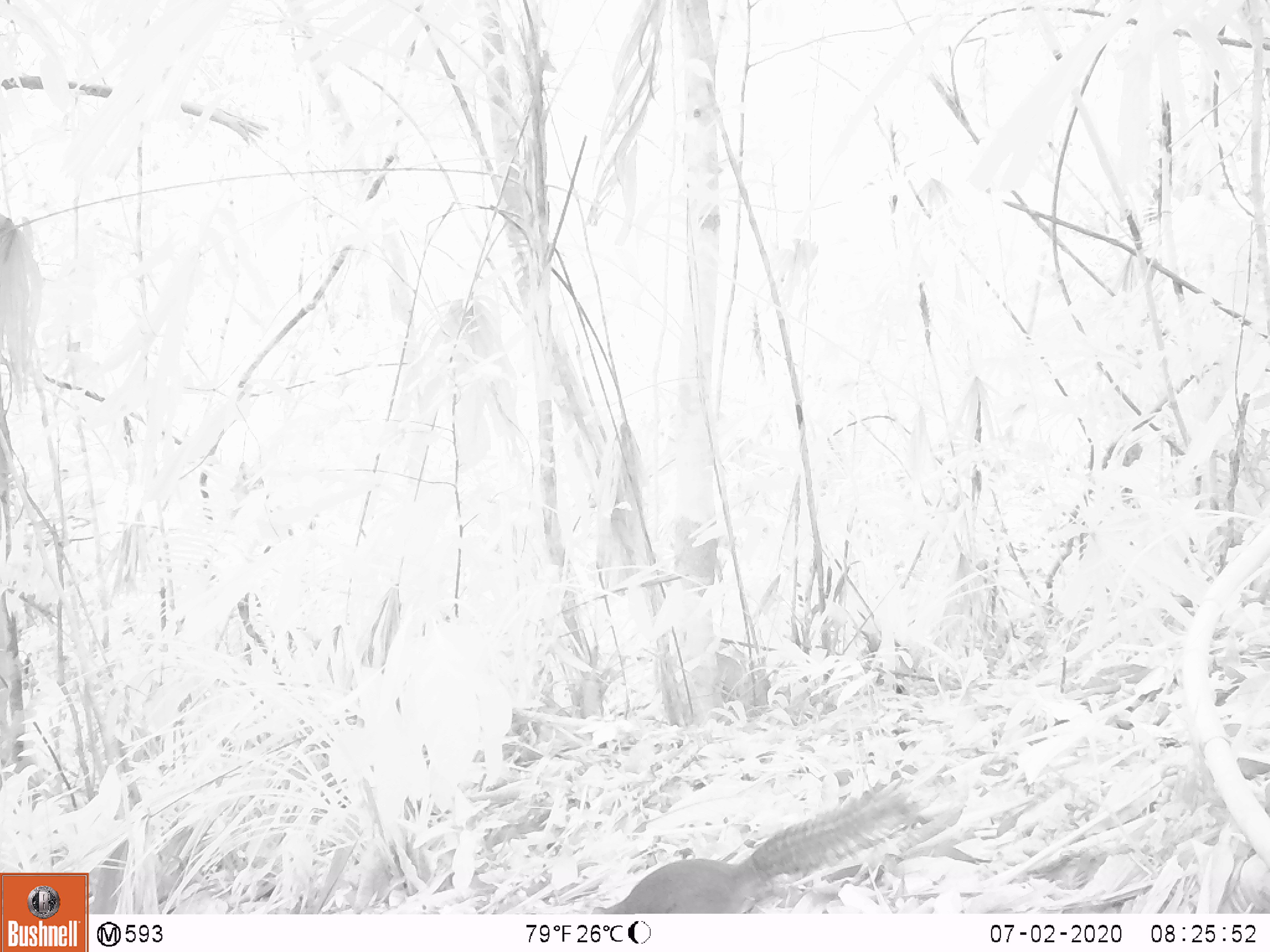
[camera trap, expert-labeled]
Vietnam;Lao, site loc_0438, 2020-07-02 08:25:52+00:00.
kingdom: Animalia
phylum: Chordata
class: Mammalia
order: Rodentia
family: Sciuridae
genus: Dremomys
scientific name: Dremomys rufigenis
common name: red-cheeked squirrel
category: red cheeked squirrel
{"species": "red cheeked squirrel (red-cheeked squirrel) (Dremomys rufigenis)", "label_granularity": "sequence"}